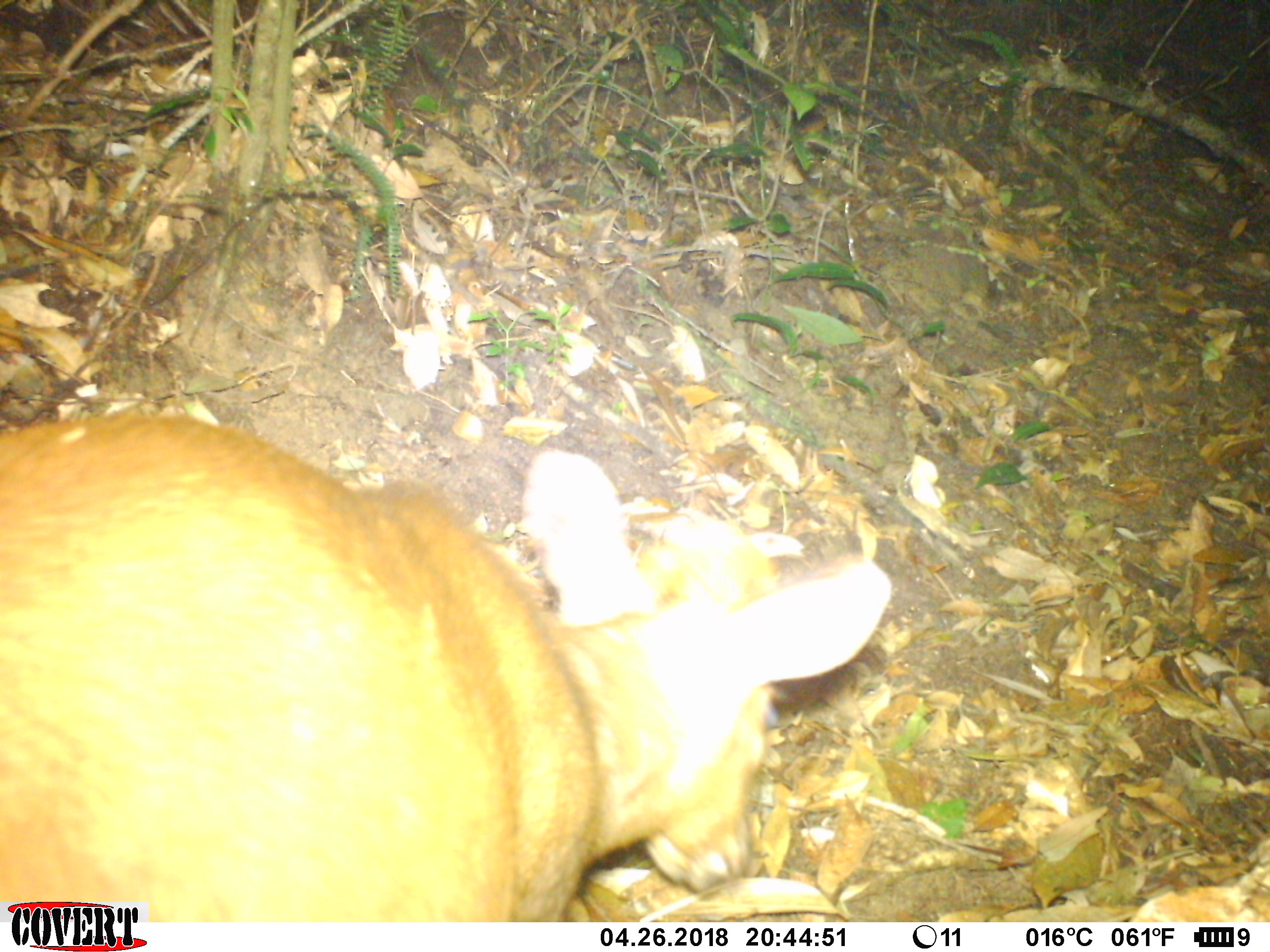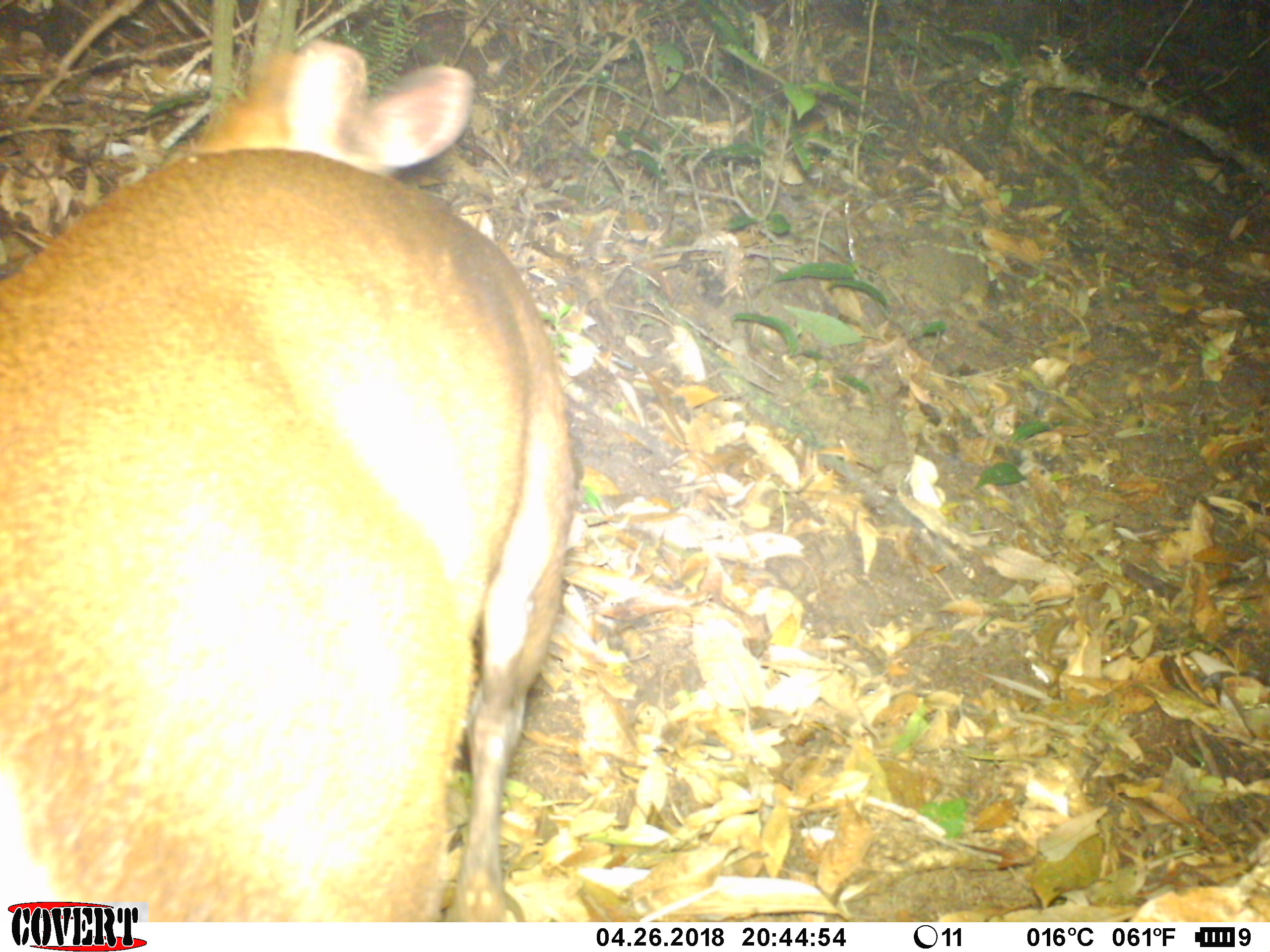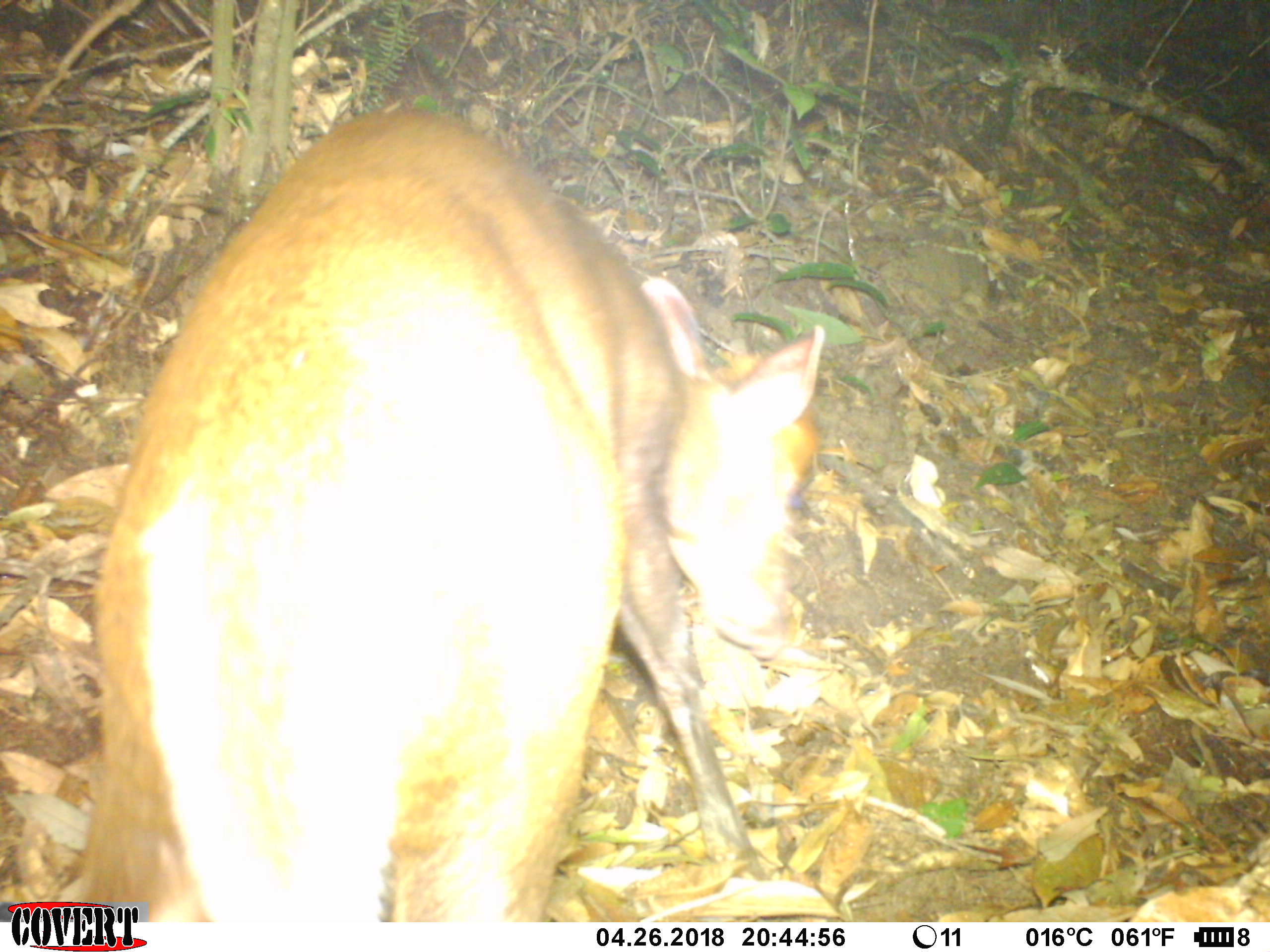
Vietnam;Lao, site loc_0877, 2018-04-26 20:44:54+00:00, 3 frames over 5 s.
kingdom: Animalia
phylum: Chordata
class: Mammalia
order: Artiodactyla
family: Cervidae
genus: Muntiacus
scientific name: Muntiacus rooseveltorum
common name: roosevelt's muntjac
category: roosevelts muntjac group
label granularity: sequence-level